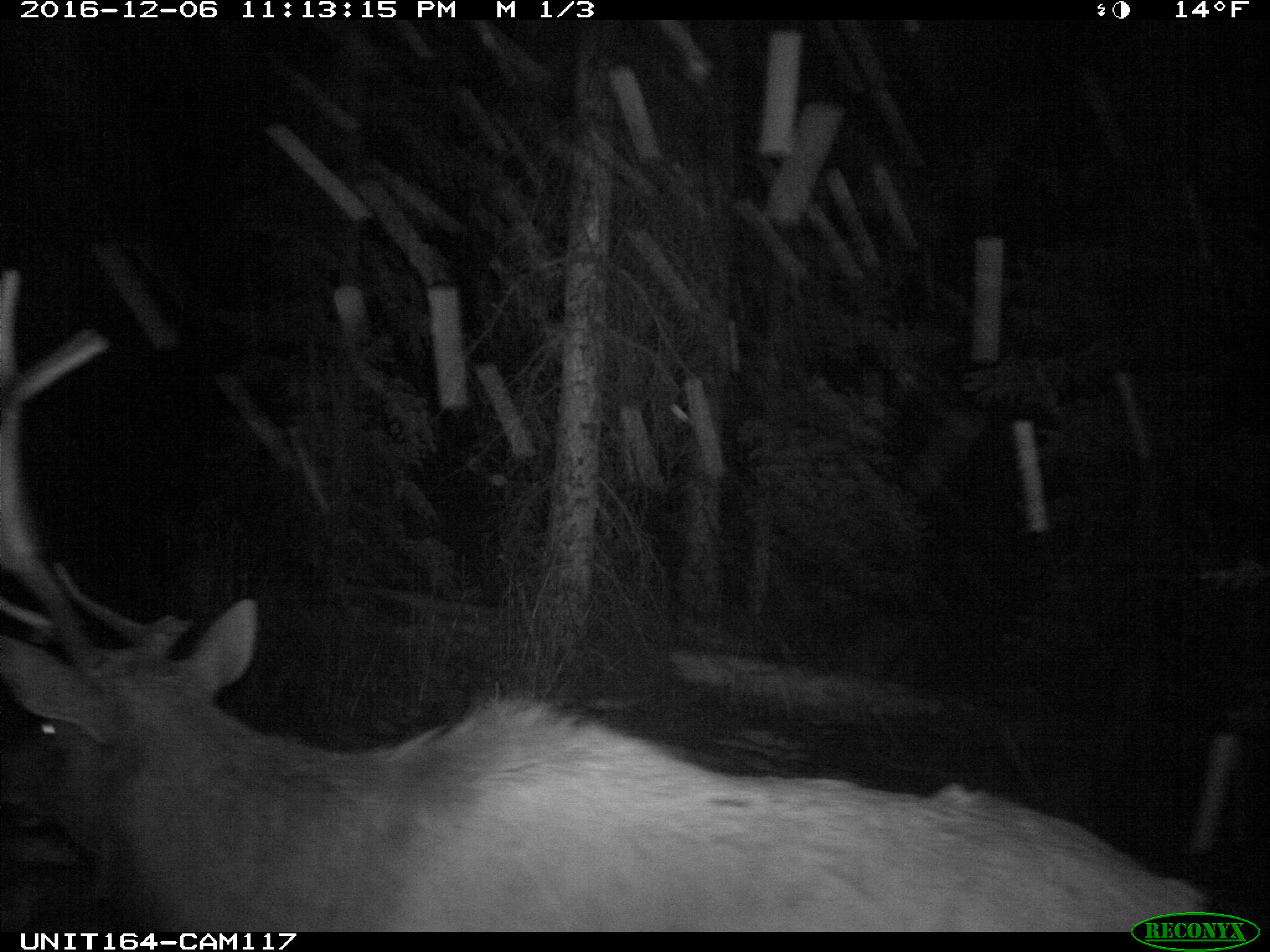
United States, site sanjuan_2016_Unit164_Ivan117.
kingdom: Animalia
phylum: Chordata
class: Mammalia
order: Artiodactyla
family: Cervidae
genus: Cervus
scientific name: Cervus elaphus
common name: red deer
Cervus elaphus (red deer).